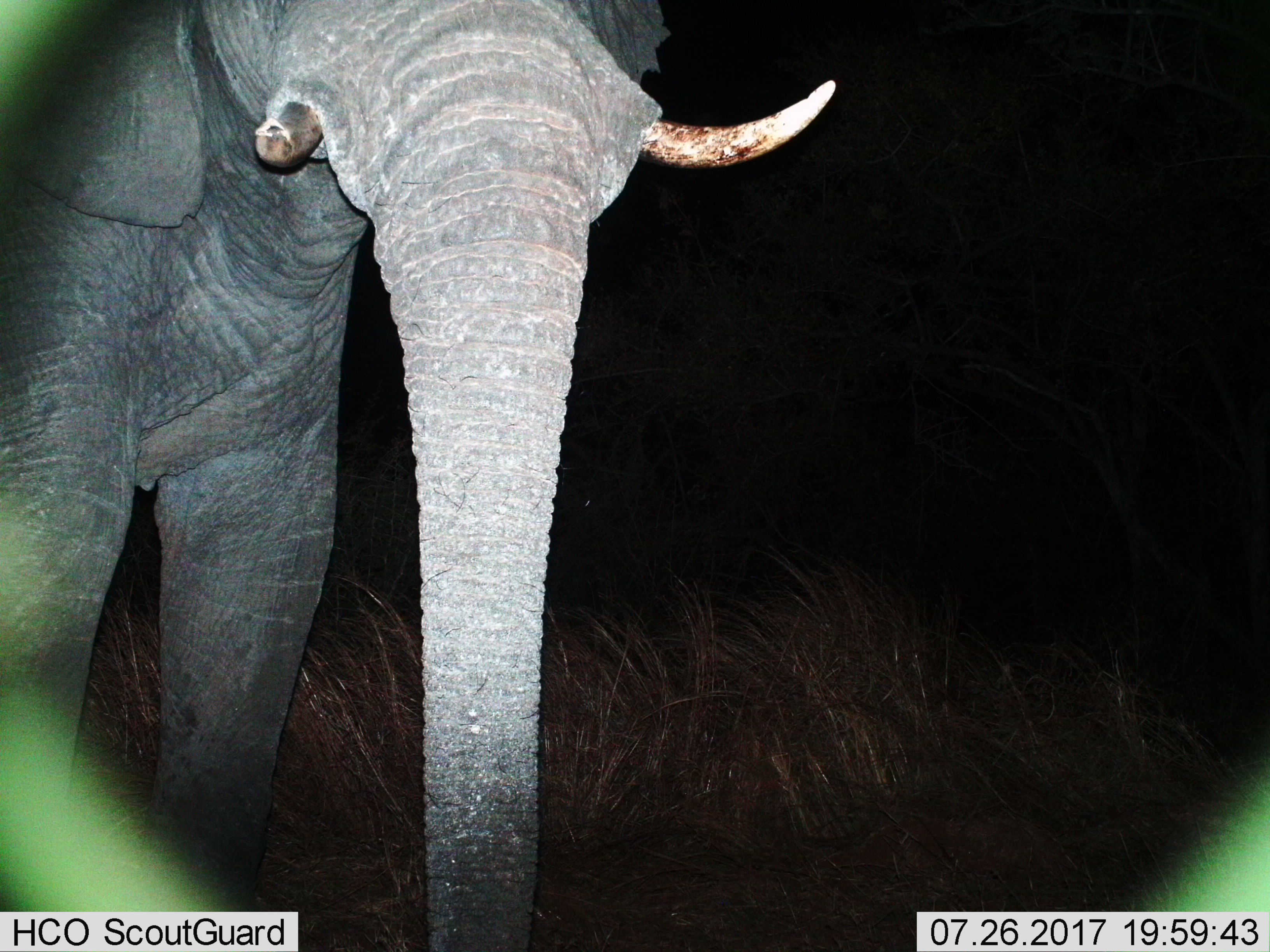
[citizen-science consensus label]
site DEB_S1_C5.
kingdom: Animalia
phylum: Chordata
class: Mammalia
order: Proboscidea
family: Elephantidae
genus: Loxodonta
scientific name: Loxodonta africana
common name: african bush elephant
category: elephant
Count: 1.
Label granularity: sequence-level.